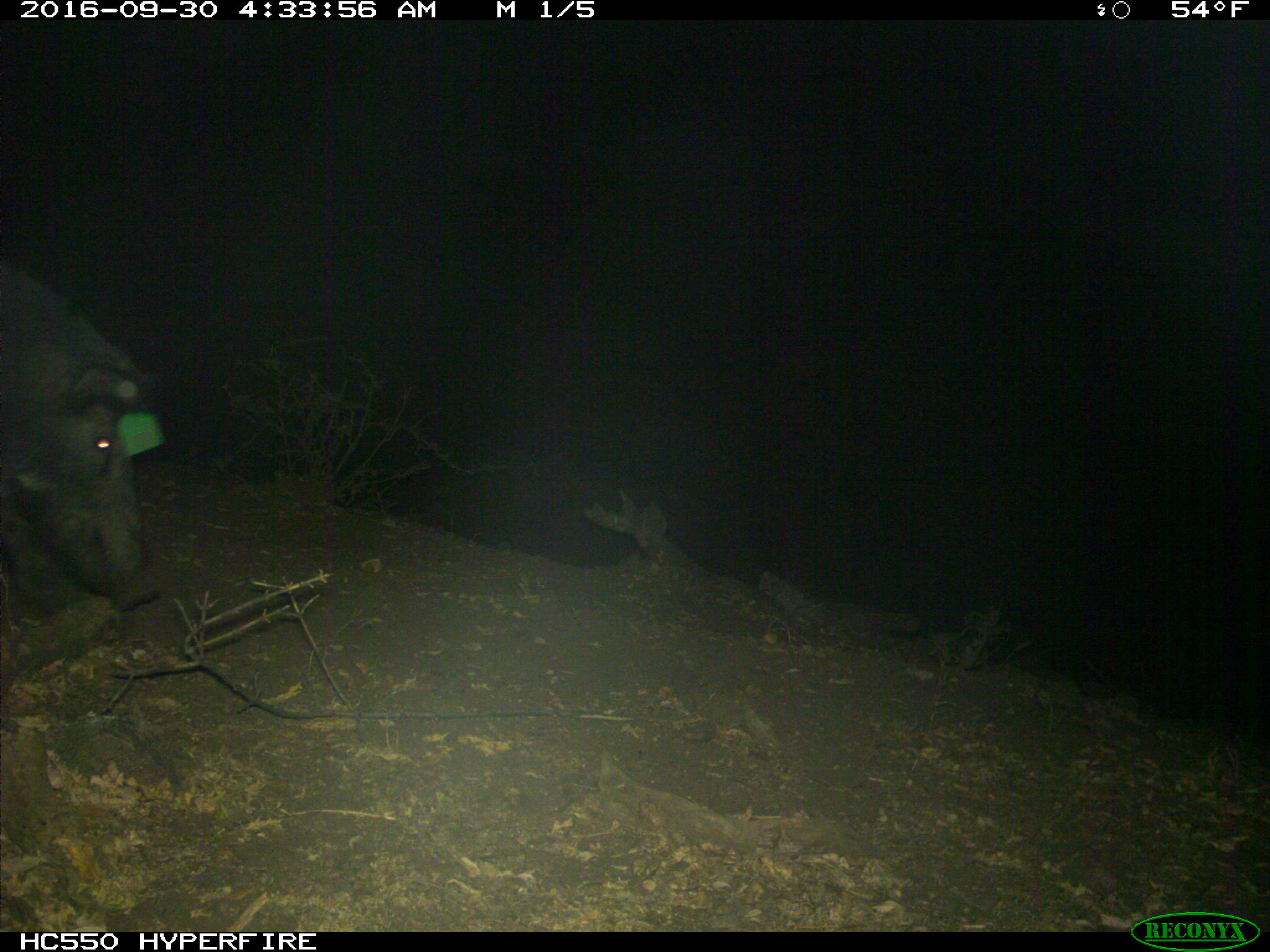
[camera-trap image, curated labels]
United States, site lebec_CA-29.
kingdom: Animalia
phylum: Chordata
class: Mammalia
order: Artiodactyla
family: Suidae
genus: Sus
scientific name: Sus scrofa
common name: wild boar